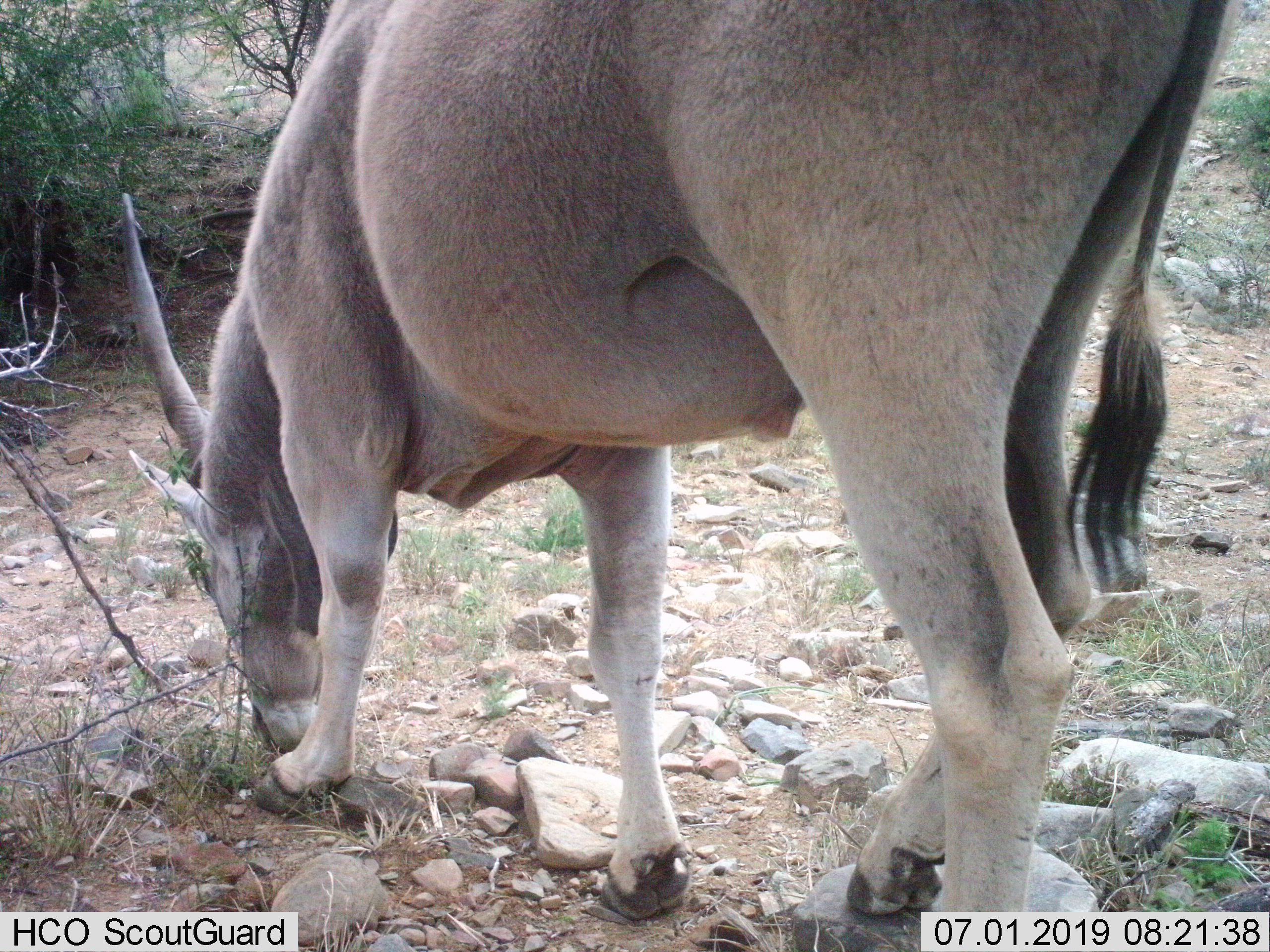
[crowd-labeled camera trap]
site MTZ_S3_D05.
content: unidentified animal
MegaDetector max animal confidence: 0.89